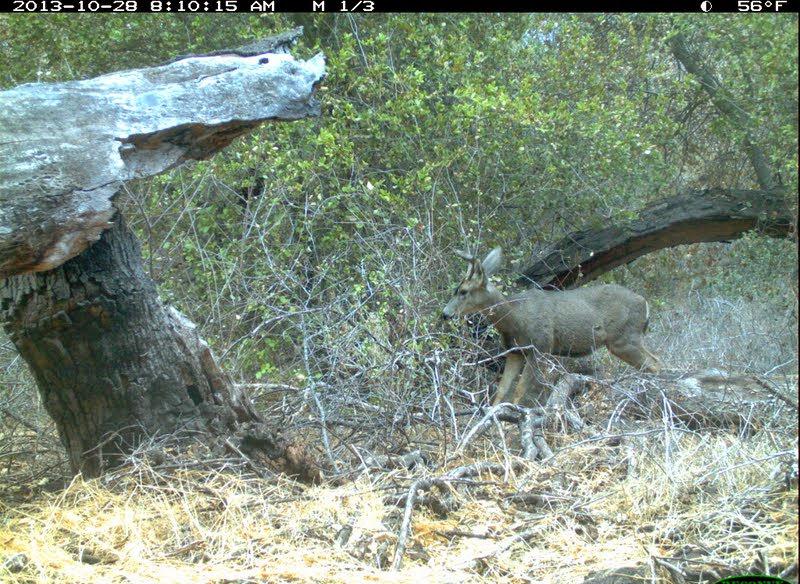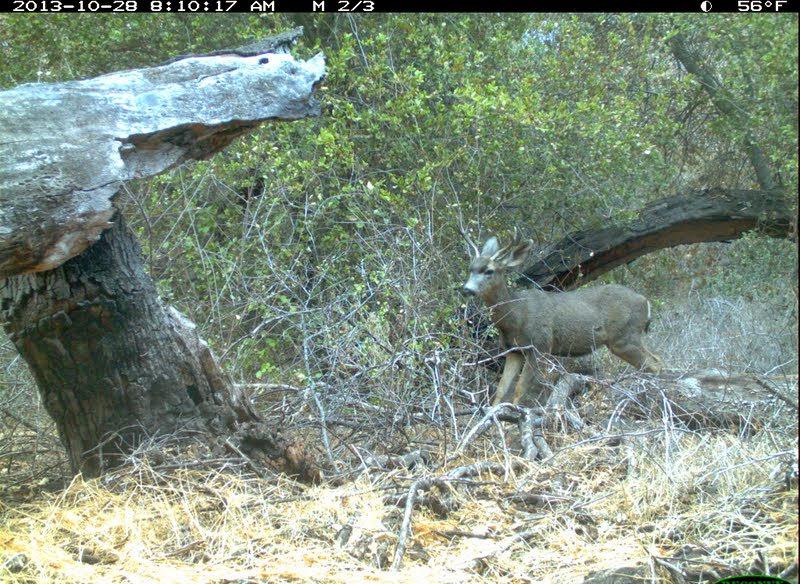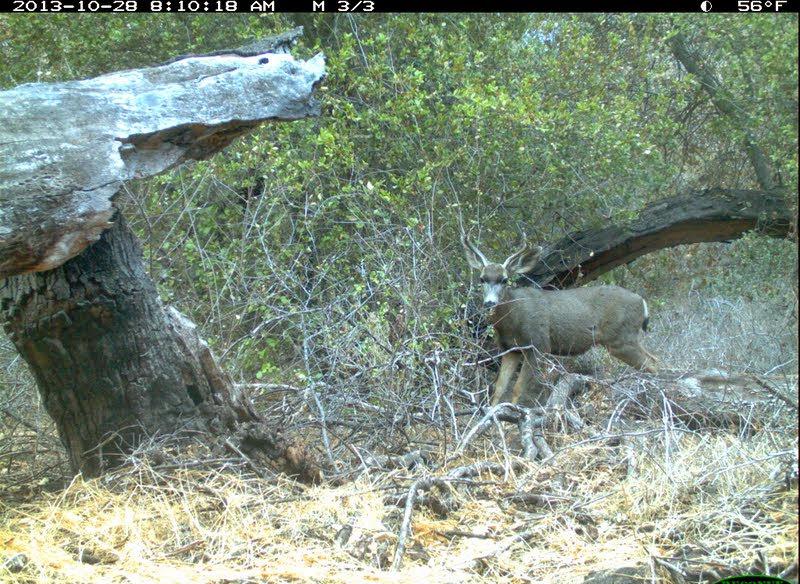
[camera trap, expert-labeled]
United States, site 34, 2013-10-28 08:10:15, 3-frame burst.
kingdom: Animalia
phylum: Chordata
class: Mammalia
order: Artiodactyla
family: Cervidae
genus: Odocoileus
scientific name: Odocoileus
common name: deer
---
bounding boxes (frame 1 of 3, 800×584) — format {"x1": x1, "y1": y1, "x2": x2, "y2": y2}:
deer: {"x1": 437, "y1": 245, "x2": 666, "y2": 460}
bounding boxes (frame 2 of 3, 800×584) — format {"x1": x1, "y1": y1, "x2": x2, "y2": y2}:
deer: {"x1": 451, "y1": 220, "x2": 665, "y2": 437}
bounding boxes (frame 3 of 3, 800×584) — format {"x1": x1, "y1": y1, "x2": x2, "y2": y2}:
deer: {"x1": 464, "y1": 224, "x2": 662, "y2": 426}